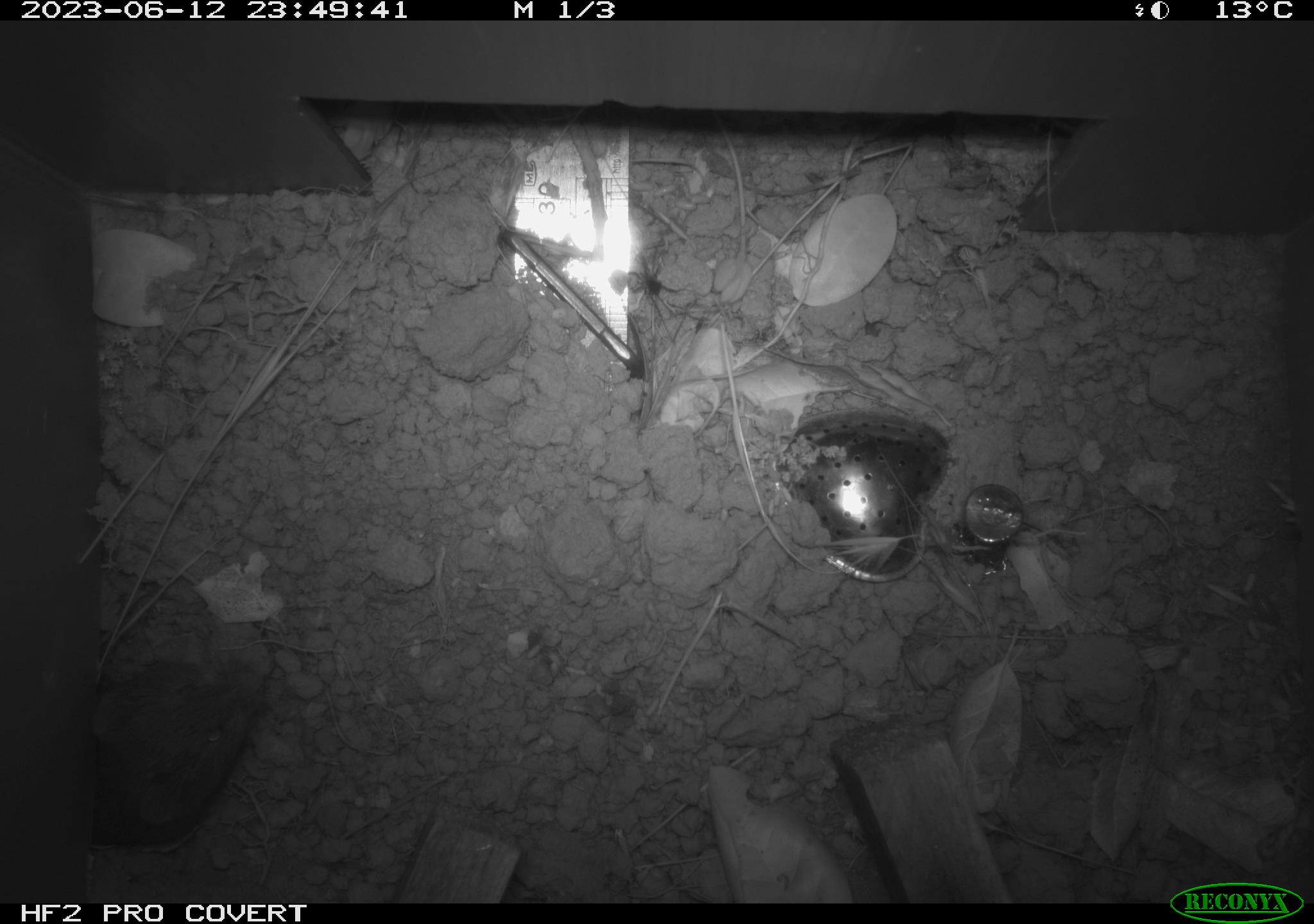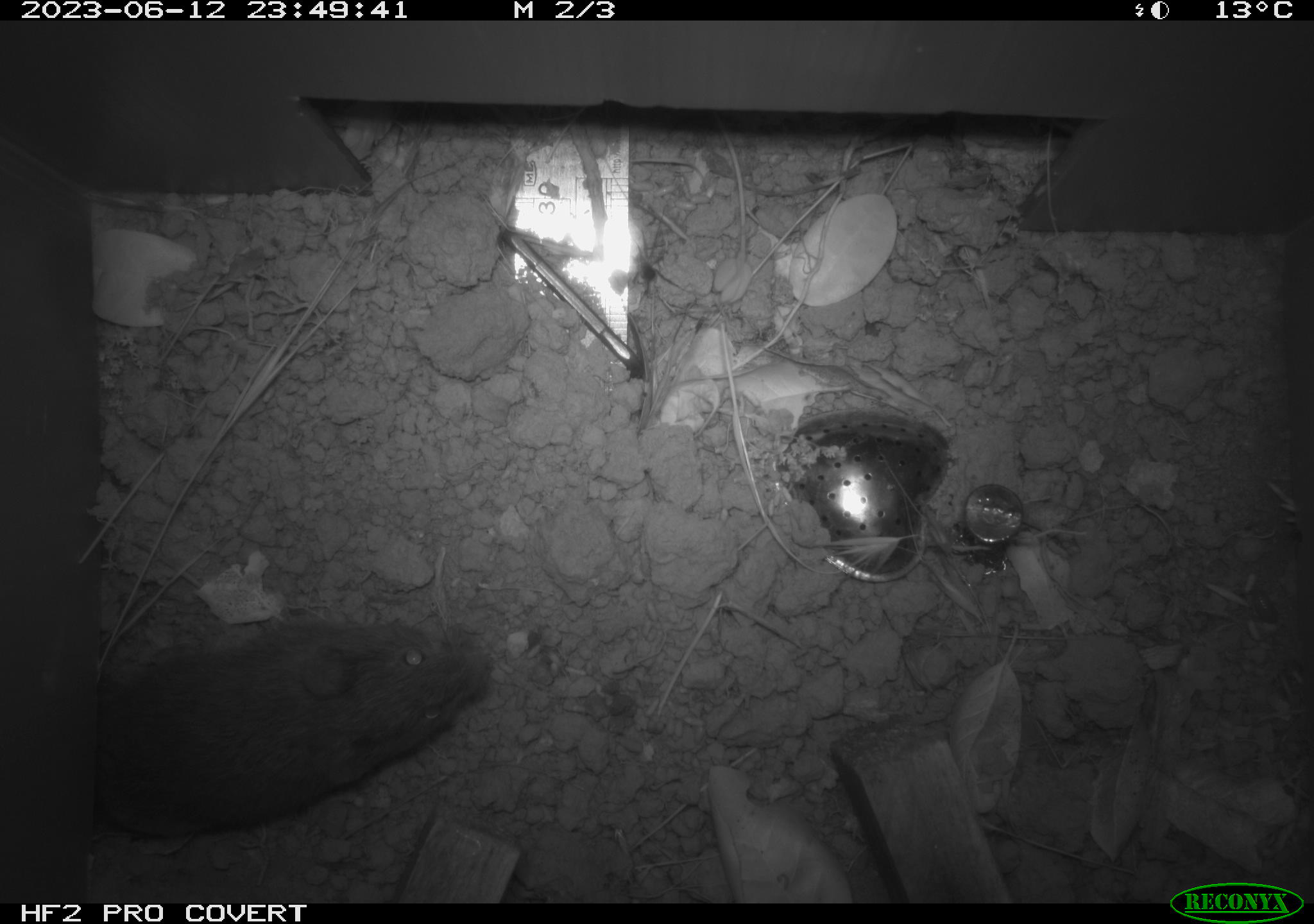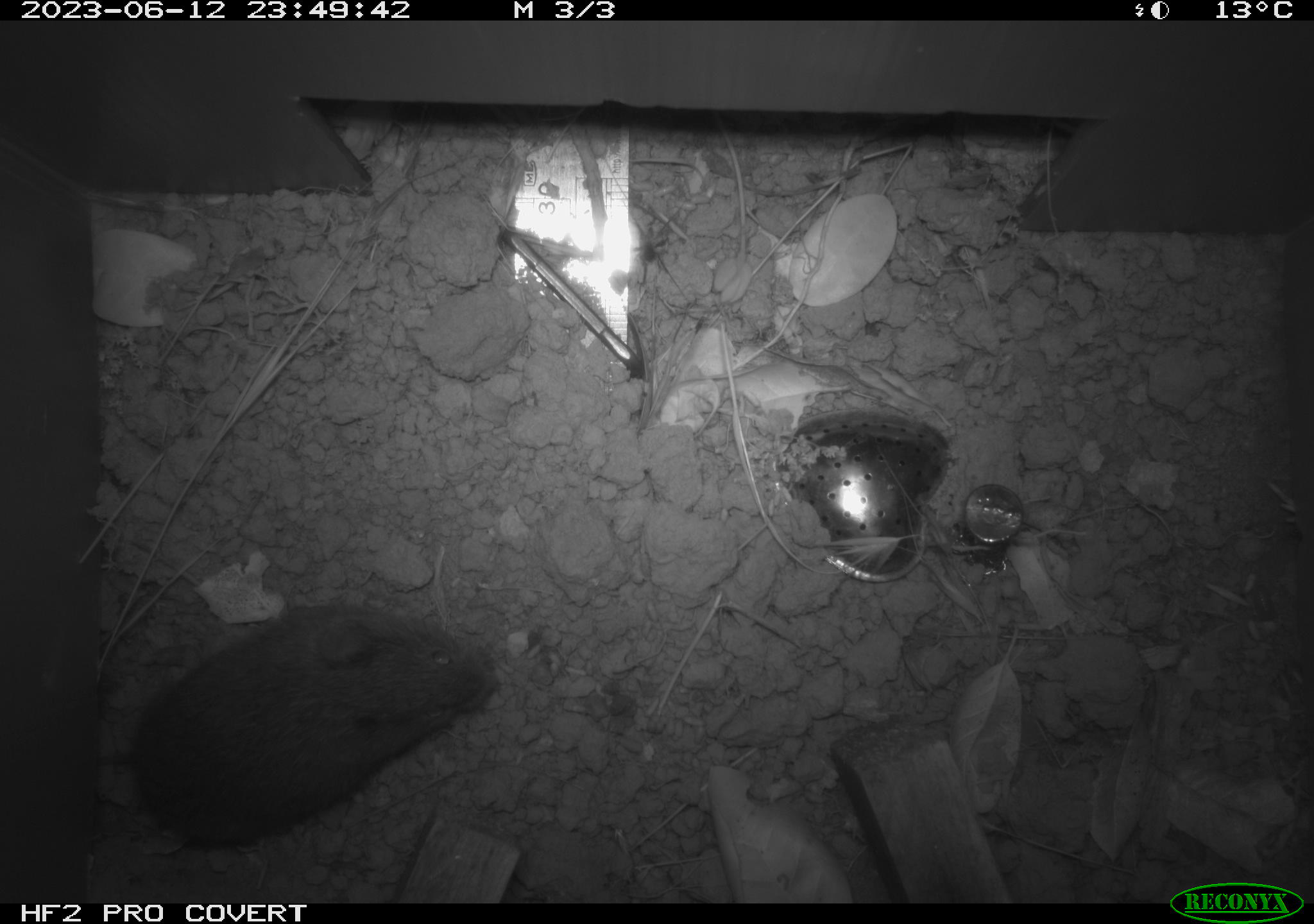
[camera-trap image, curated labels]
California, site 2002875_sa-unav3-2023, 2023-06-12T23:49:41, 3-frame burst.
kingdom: Animalia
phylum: Chordata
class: Mammalia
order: Rodentia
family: Cricetidae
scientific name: Arvicolinae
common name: voles, lemmings, and muskrats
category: arvicolinae subfamily